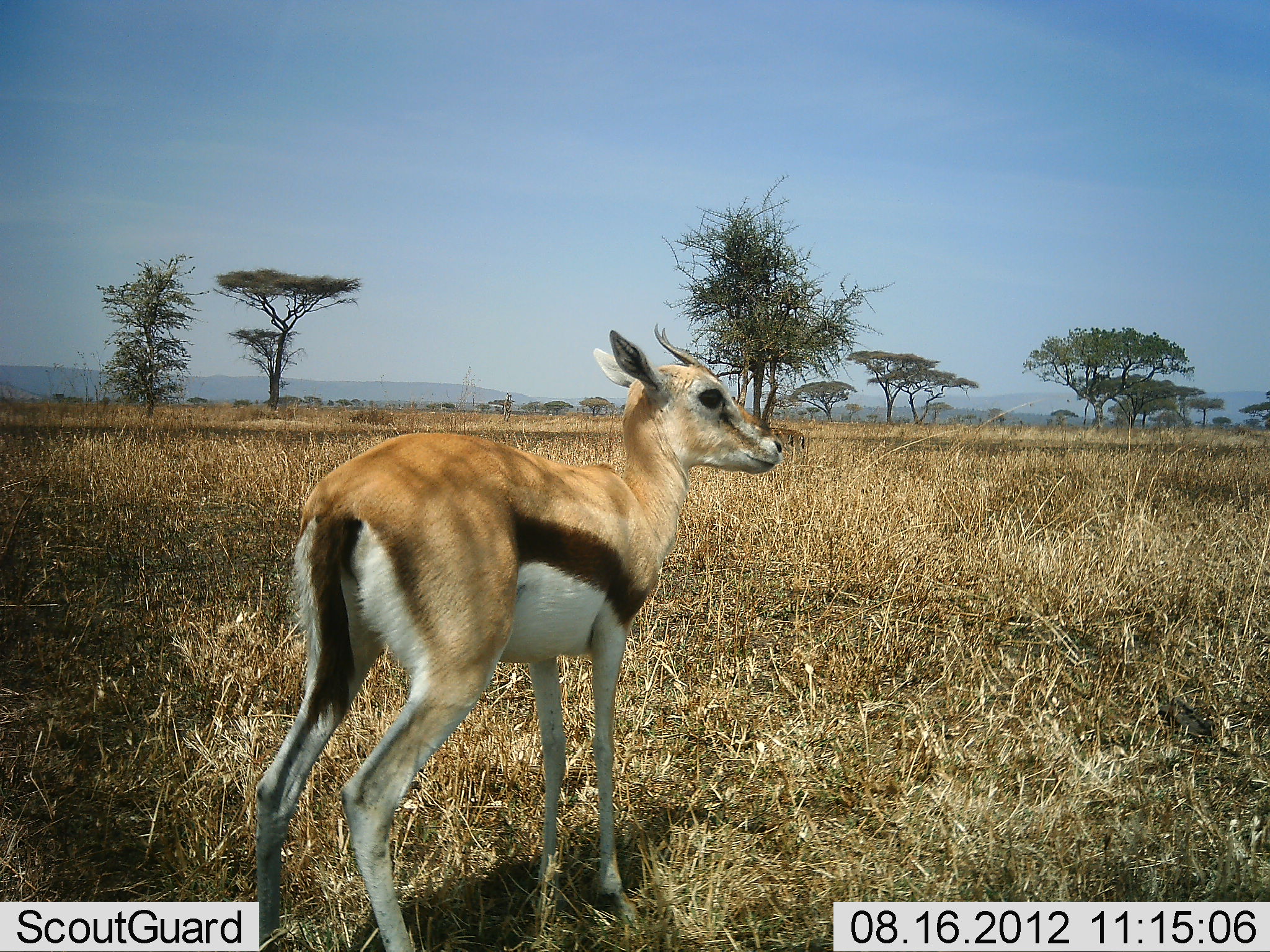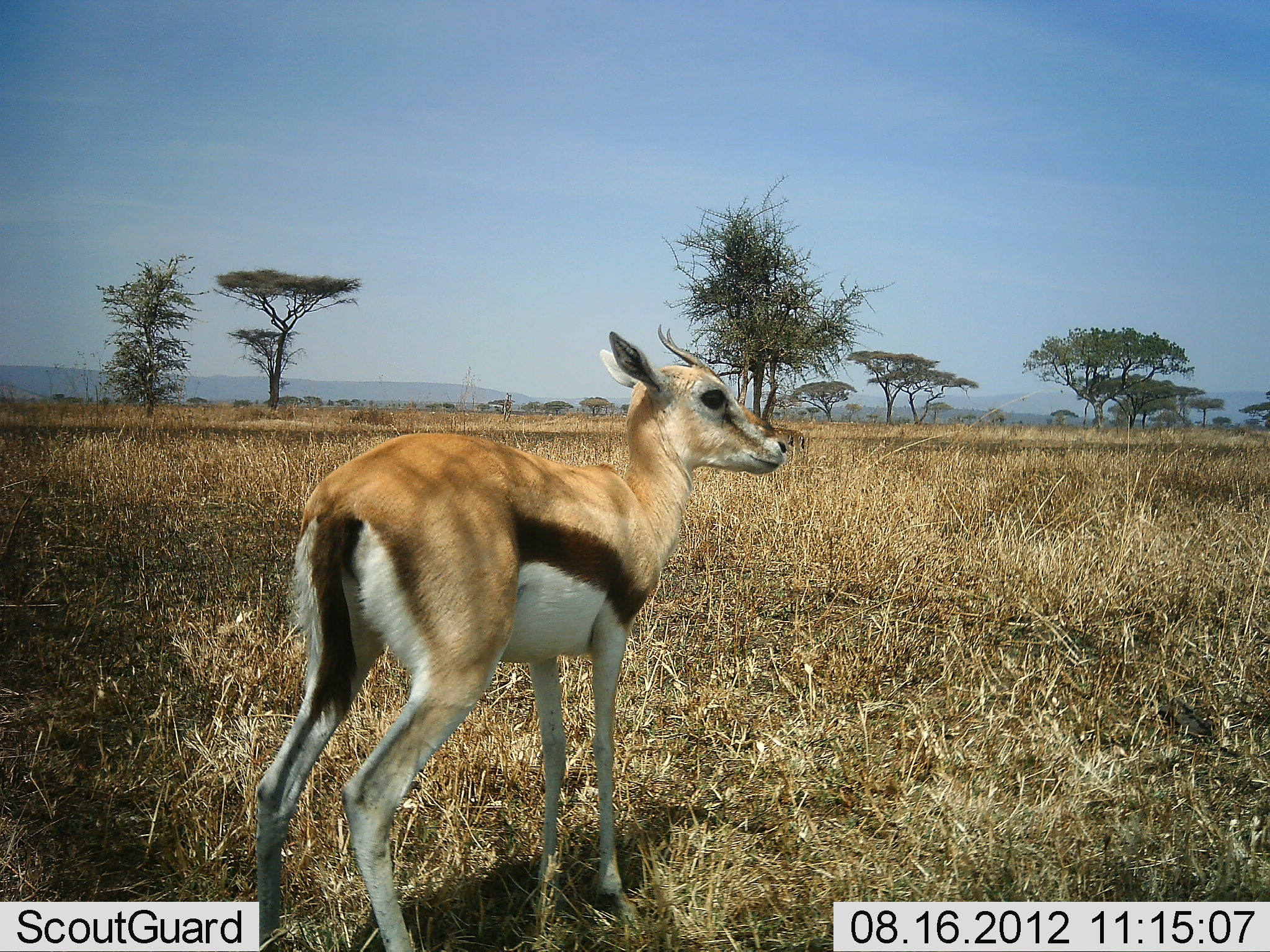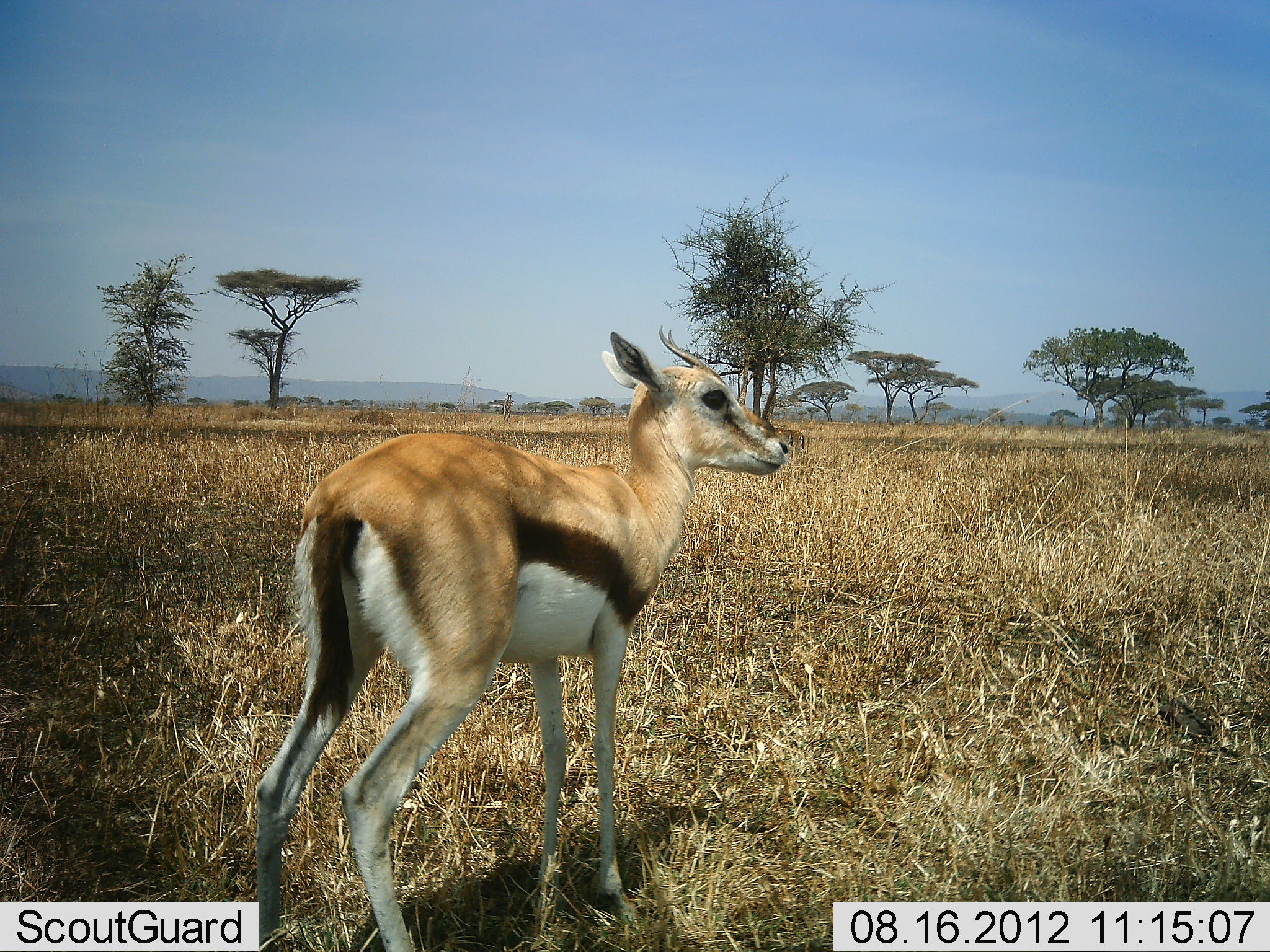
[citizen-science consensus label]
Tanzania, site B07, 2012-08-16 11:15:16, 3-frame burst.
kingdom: Animalia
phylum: Chordata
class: Mammalia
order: Artiodactyla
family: Bovidae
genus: Eudorcas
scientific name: Eudorcas thomsonii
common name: thomson's gazelle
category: gazellethomsons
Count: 1.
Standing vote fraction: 100%.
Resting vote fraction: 0%.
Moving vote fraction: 0%.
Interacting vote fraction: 0%.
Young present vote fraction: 30%.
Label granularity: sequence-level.